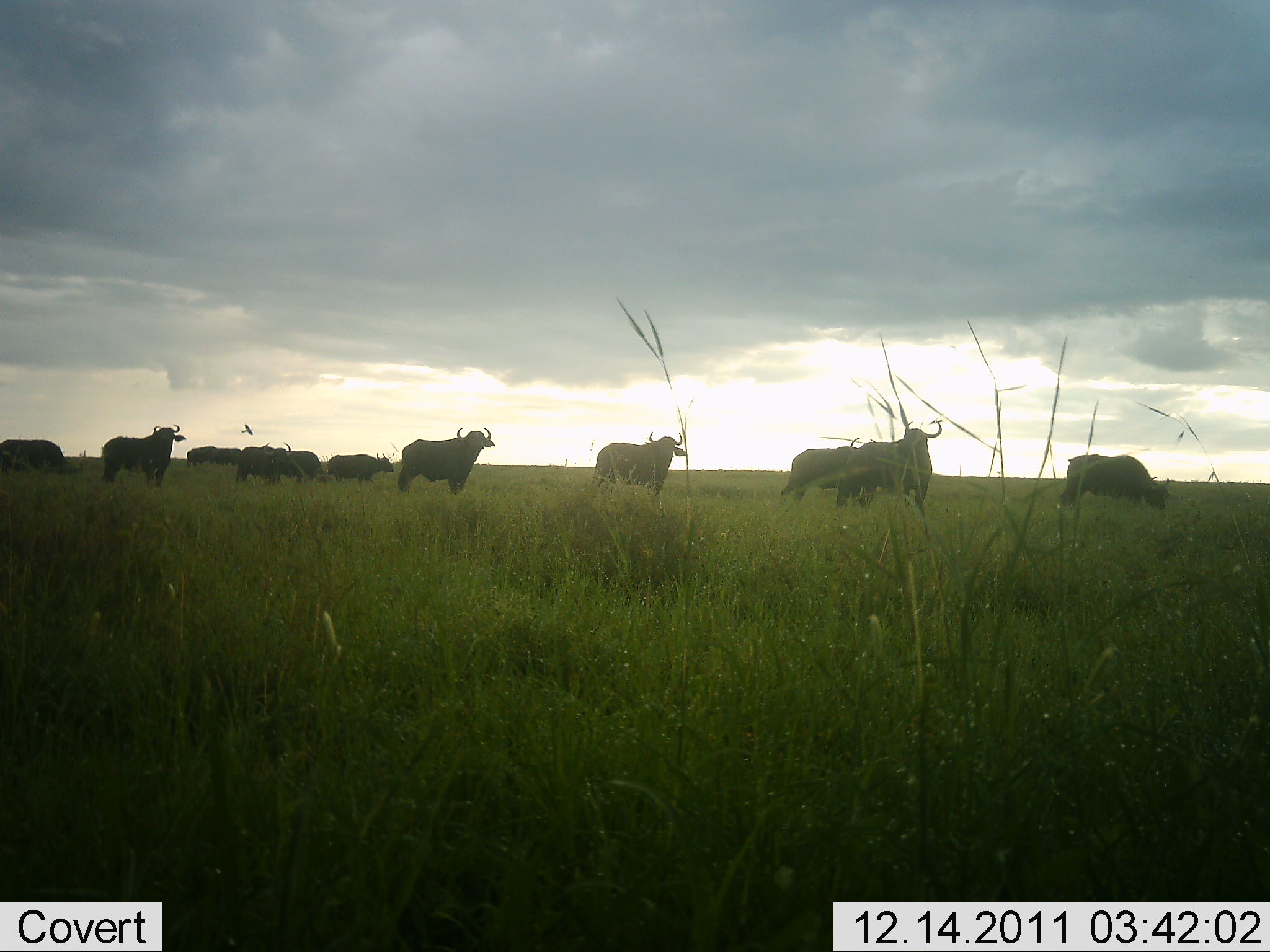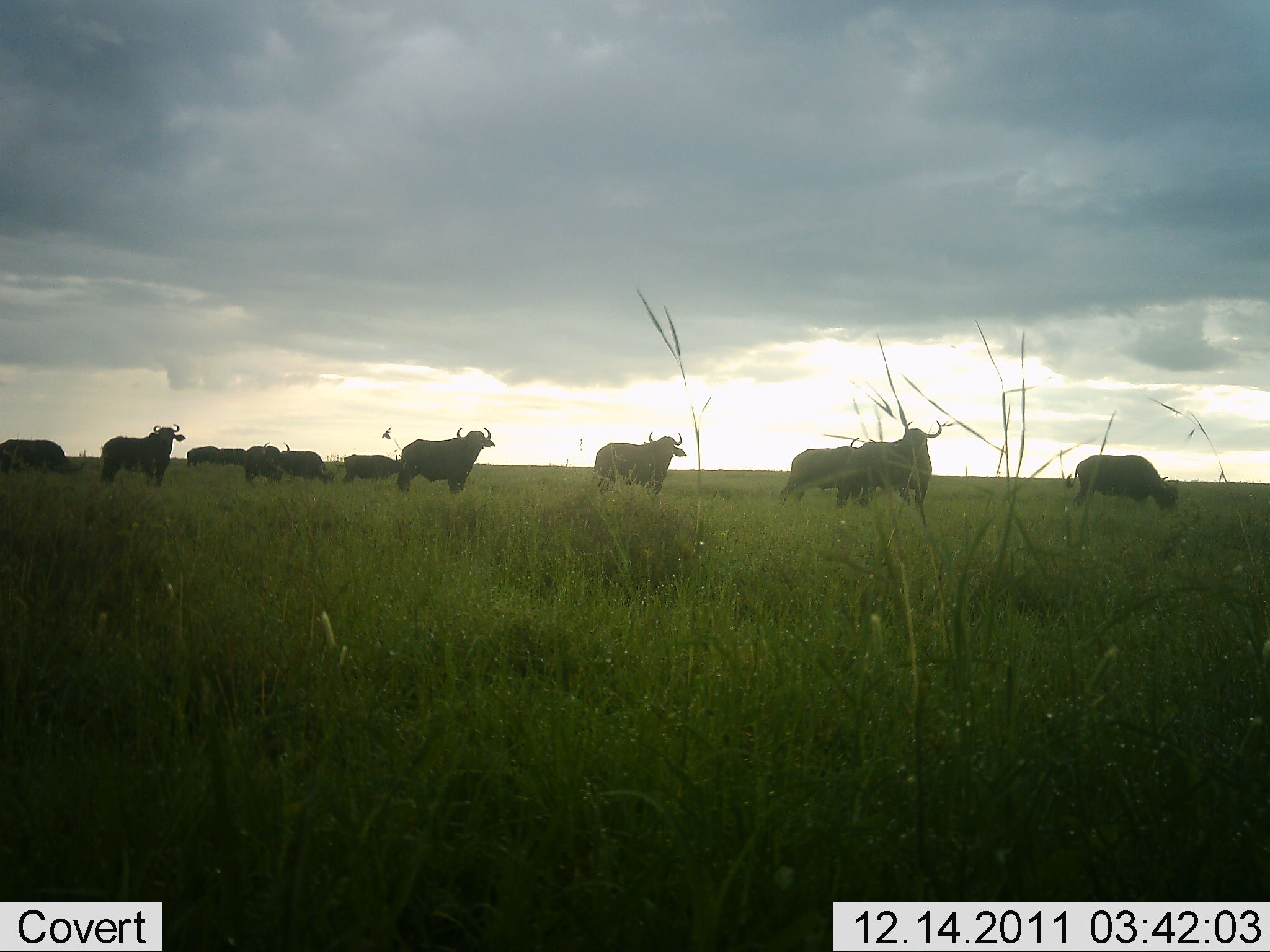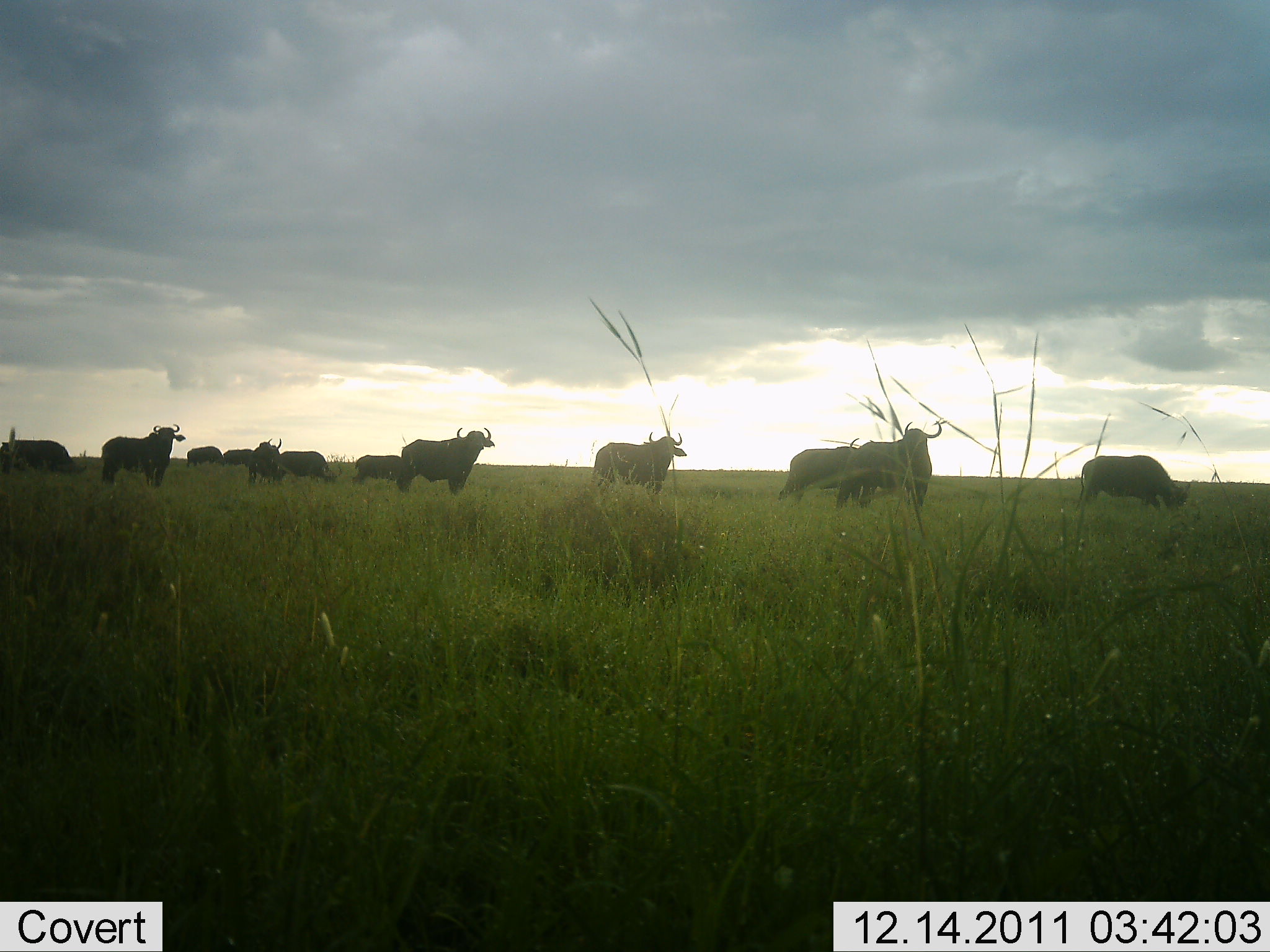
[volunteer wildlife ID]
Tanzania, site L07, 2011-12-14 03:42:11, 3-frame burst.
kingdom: Animalia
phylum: Chordata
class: Mammalia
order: Artiodactyla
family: Bovidae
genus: Syncerus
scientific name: Syncerus caffer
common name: cape buffalo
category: buffalo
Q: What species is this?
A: Buffalo (cape buffalo) (Syncerus caffer).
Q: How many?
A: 11-50.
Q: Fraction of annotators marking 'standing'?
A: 69%.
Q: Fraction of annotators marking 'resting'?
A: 8%.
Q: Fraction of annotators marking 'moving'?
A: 46%.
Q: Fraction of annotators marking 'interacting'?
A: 0%.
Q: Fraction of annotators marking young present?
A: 0%.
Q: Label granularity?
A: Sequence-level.